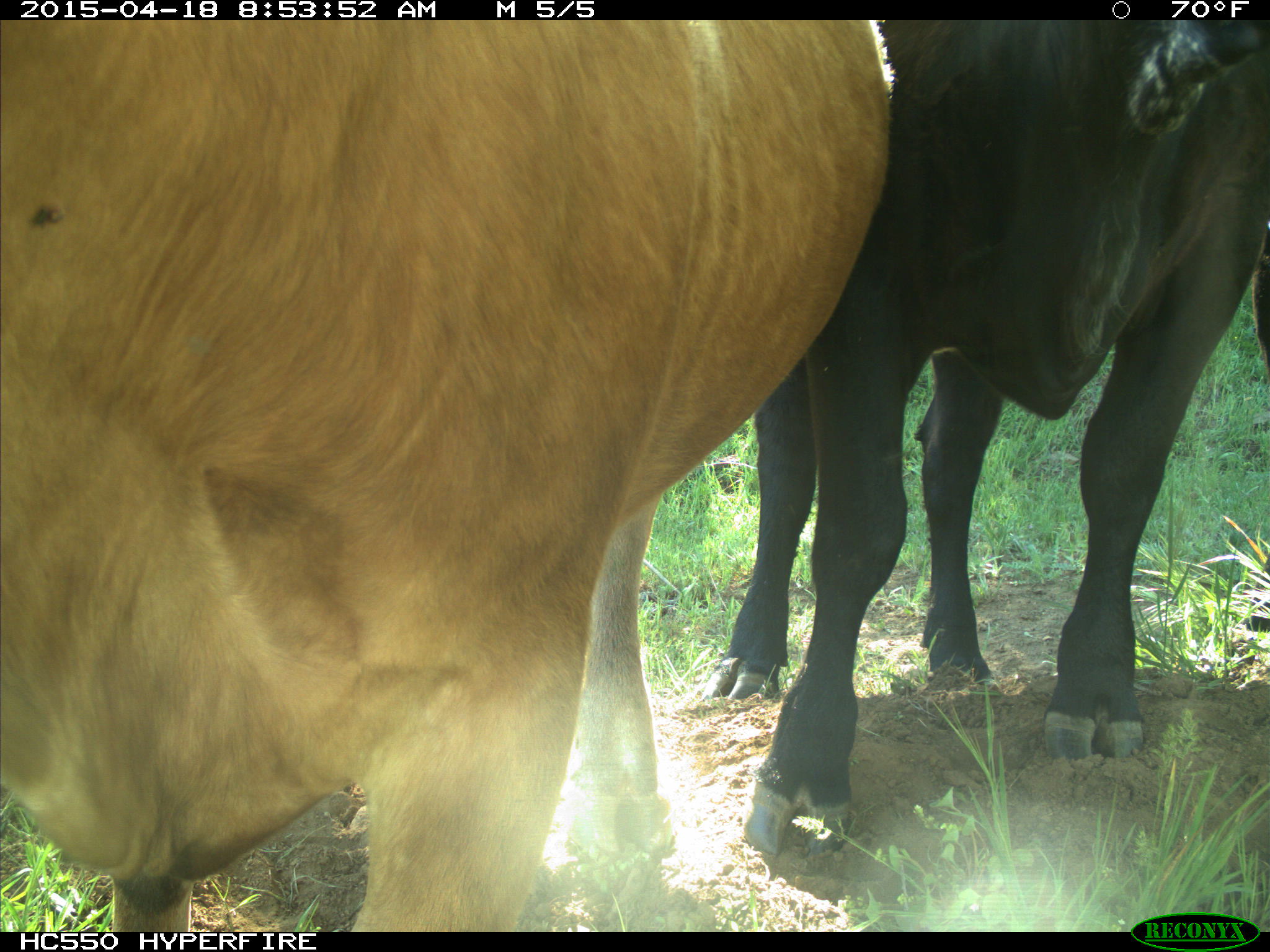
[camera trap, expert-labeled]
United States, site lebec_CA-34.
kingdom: Animalia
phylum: Chordata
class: Mammalia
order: Artiodactyla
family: Bovidae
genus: Bos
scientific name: Bos taurus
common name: domestic cow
Bos taurus (domestic cow).